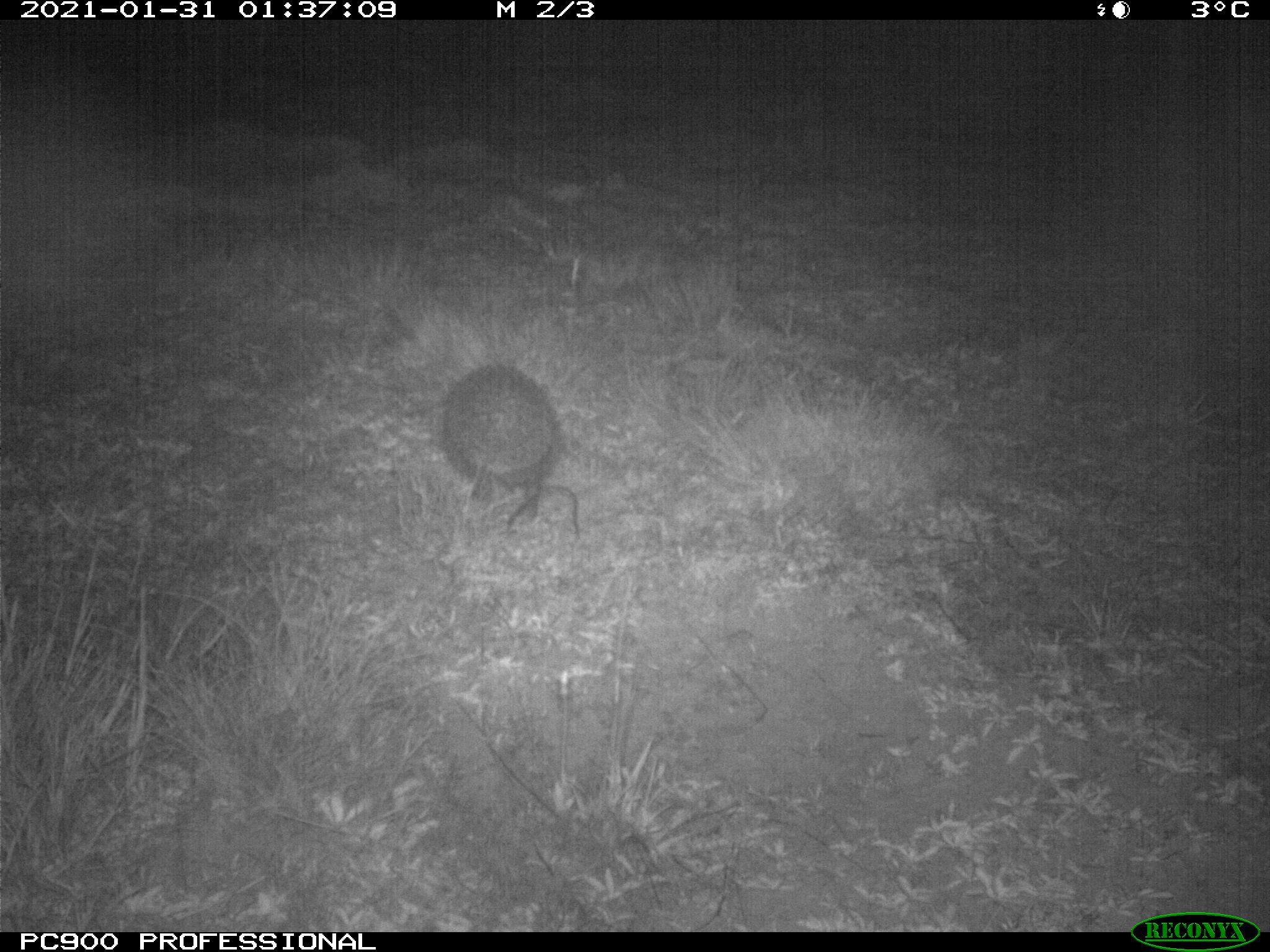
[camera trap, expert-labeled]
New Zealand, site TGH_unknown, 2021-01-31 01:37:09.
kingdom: Animalia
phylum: Chordata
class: Mammalia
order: Eulipotyphla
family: Erinaceidae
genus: Erinaceus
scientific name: Erinaceus europaeus europaeus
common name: european hedgehog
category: hedgehog